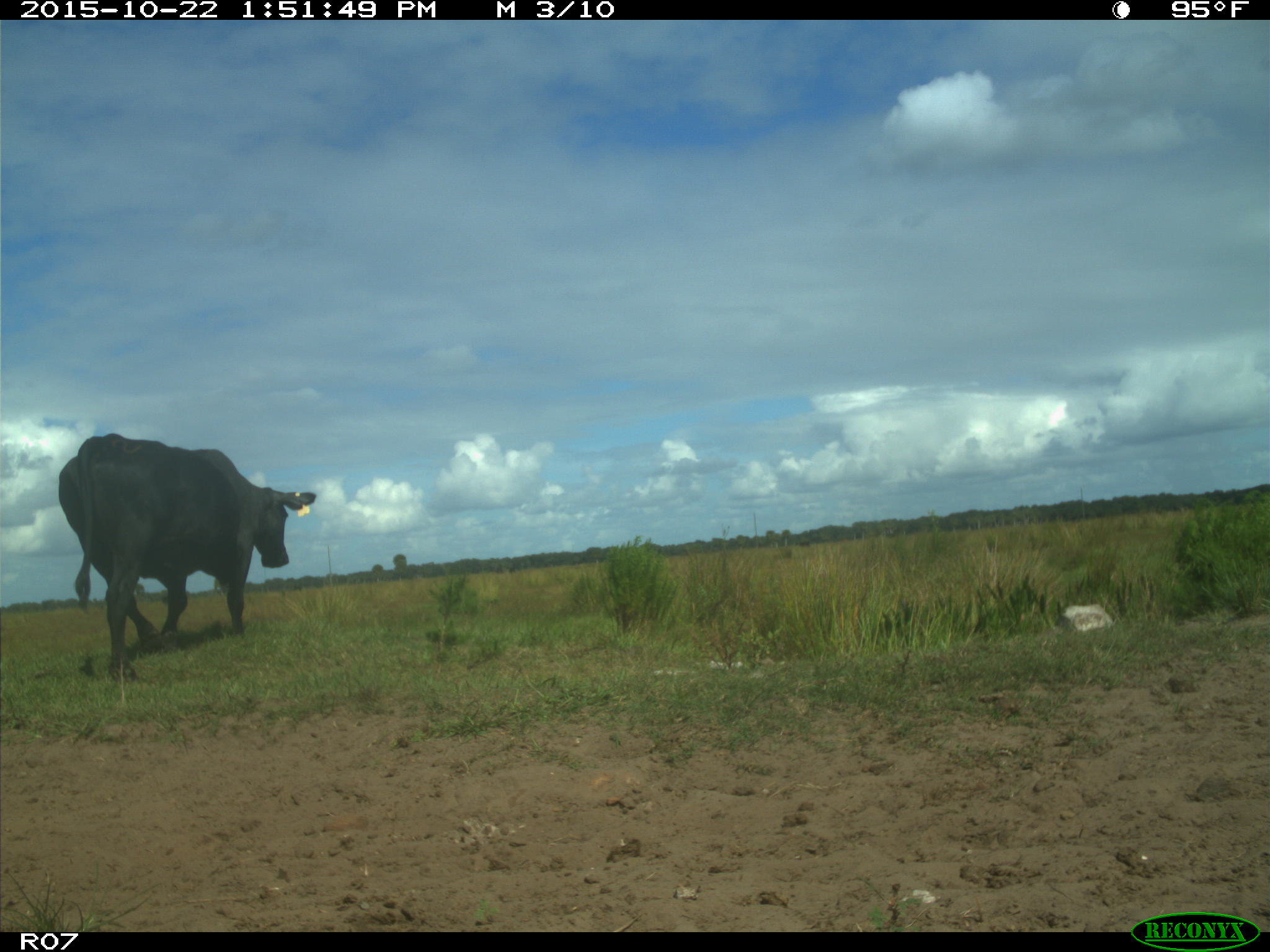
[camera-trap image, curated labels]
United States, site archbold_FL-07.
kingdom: Animalia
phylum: Chordata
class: Mammalia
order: Artiodactyla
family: Bovidae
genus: Bos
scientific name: Bos taurus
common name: domestic cow